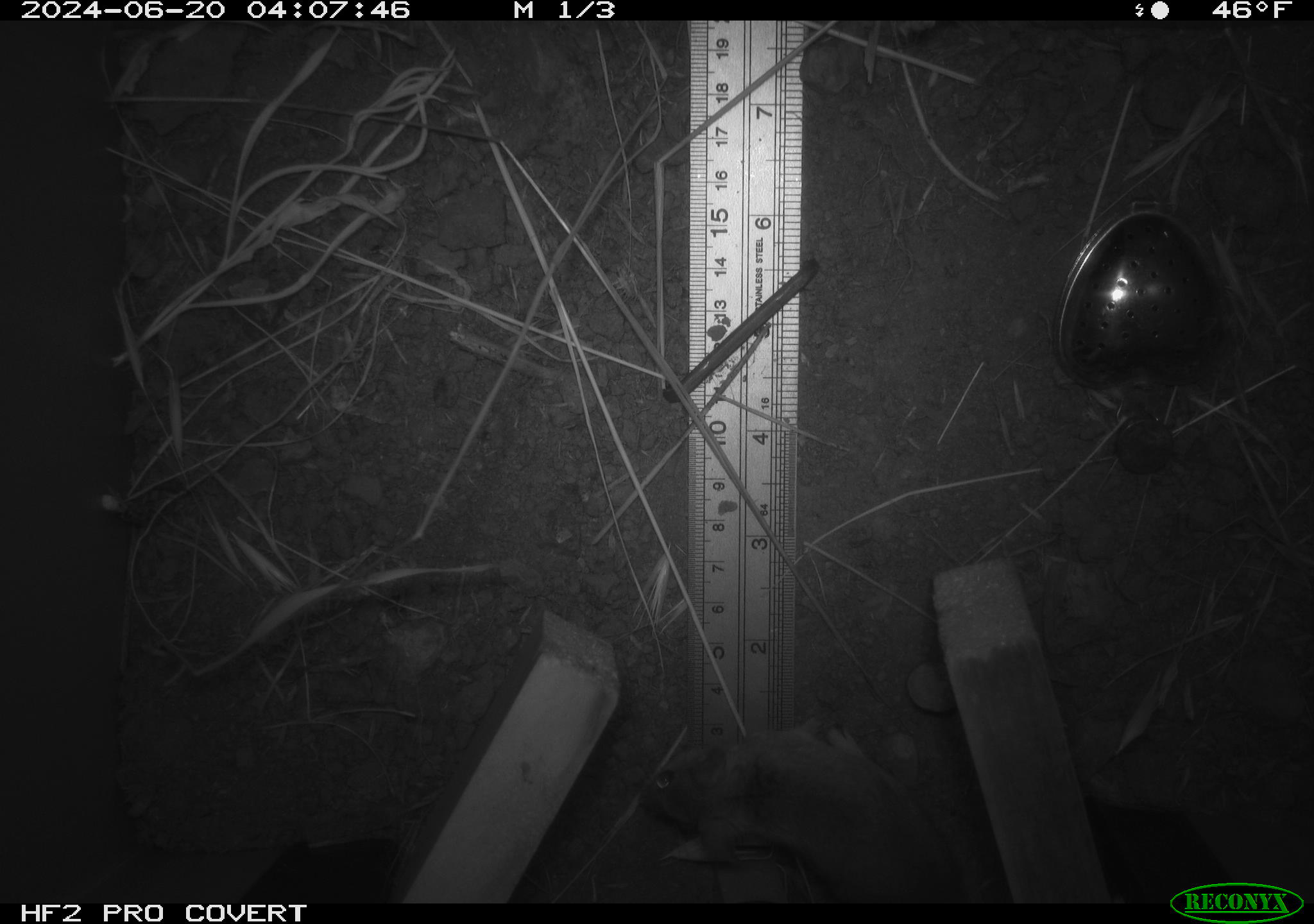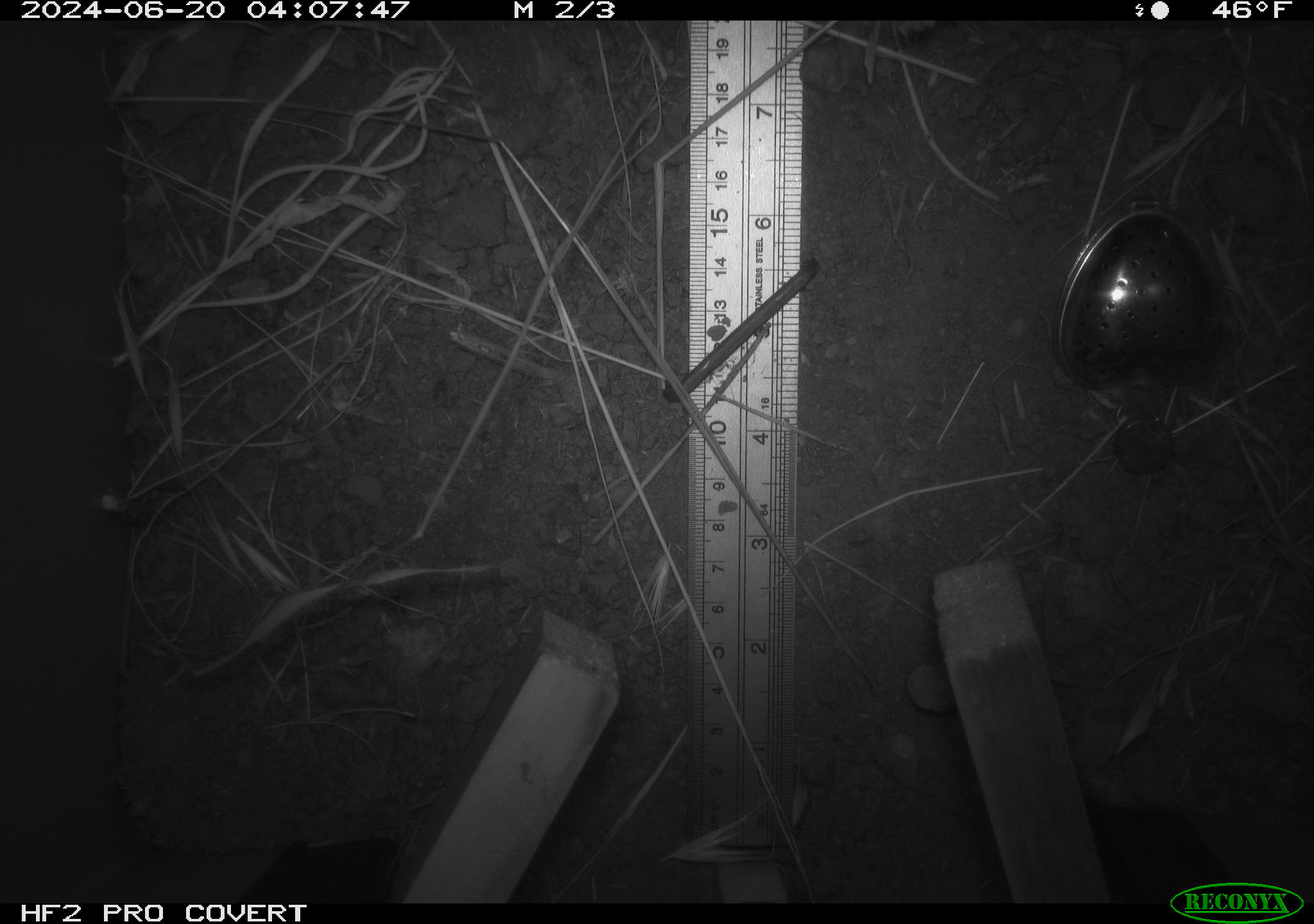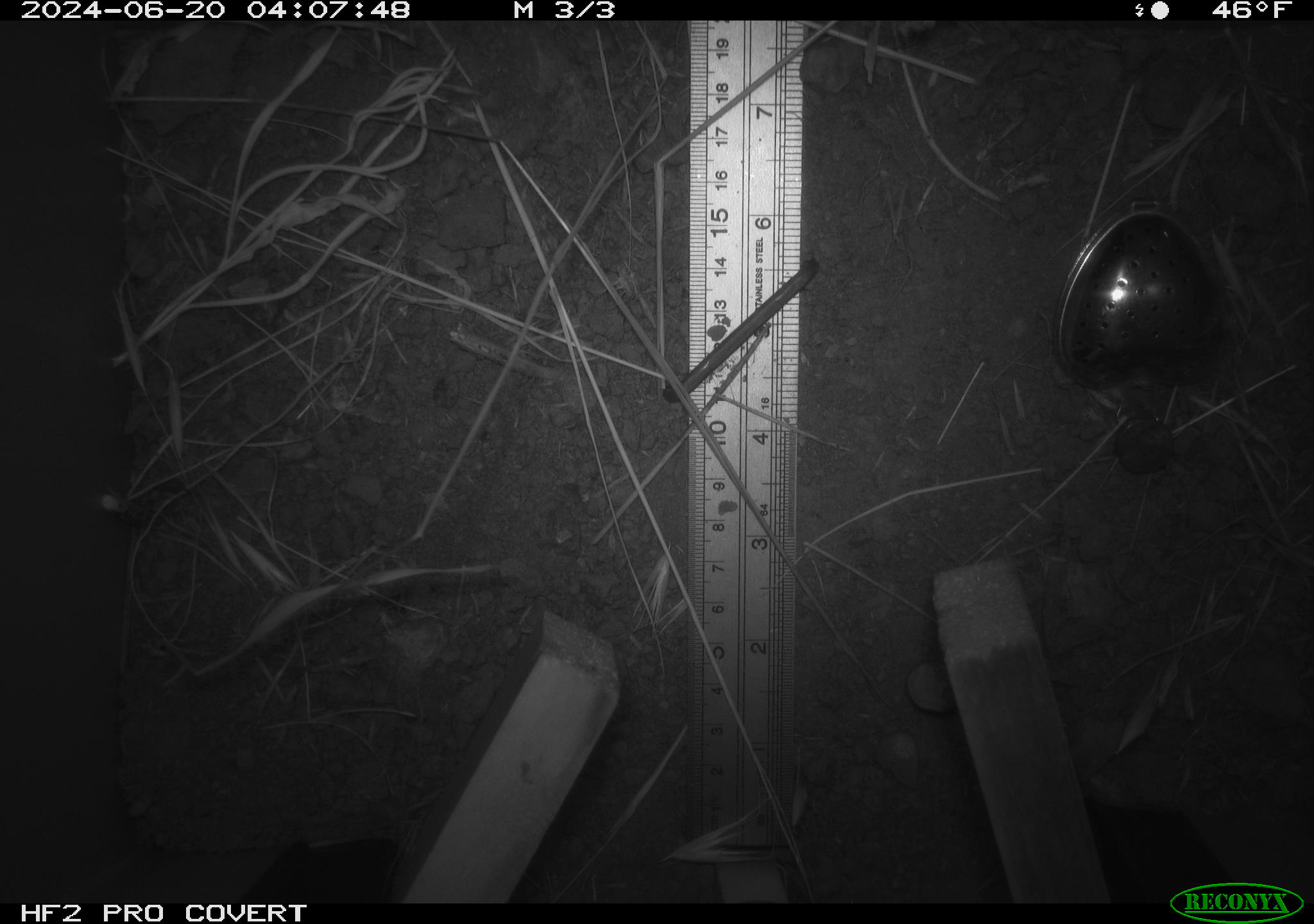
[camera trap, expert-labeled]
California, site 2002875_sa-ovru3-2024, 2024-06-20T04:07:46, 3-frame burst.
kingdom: Animalia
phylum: Chordata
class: Mammalia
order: Rodentia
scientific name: Rodentia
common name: mouse species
Mouse species (Rodentia).